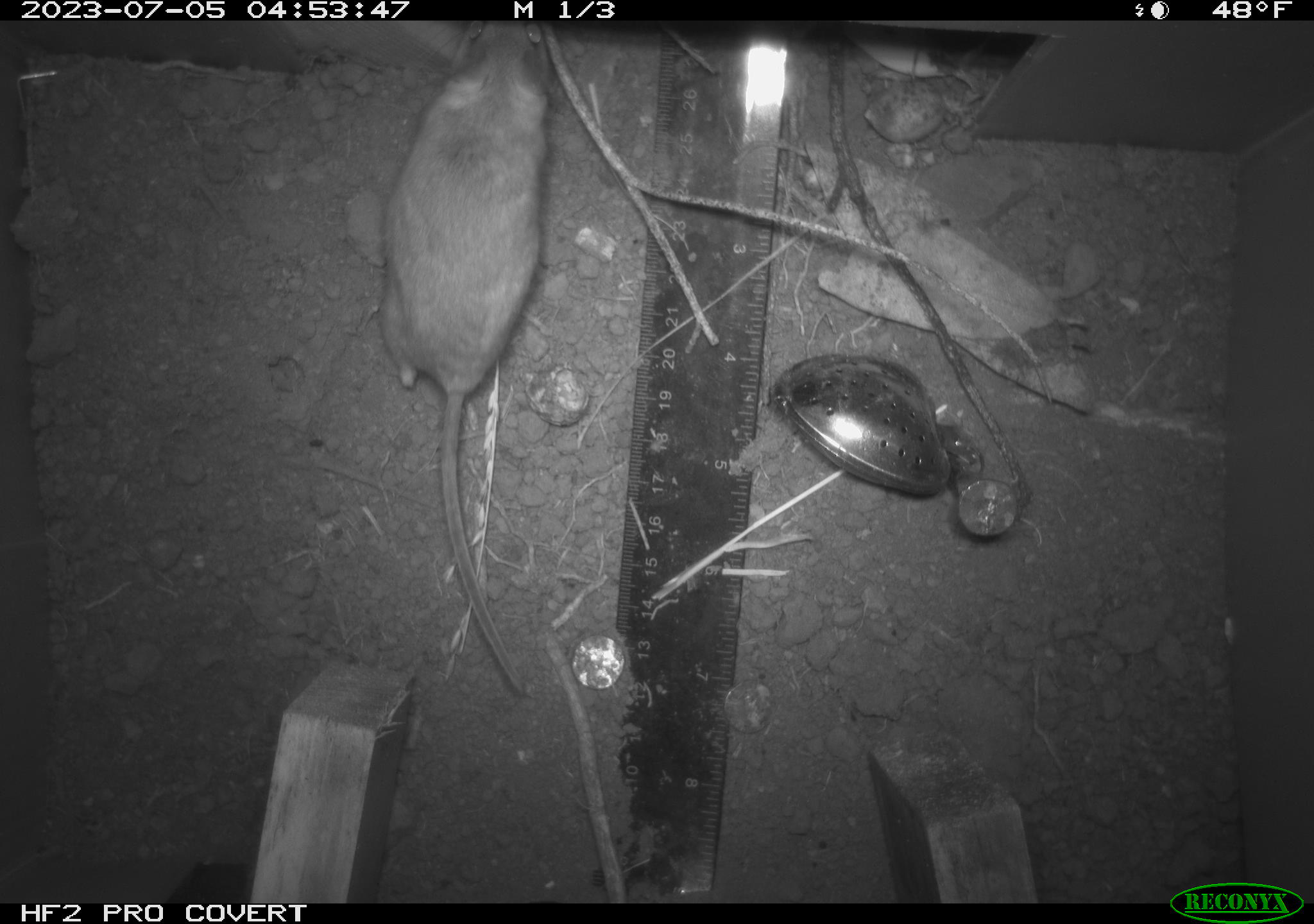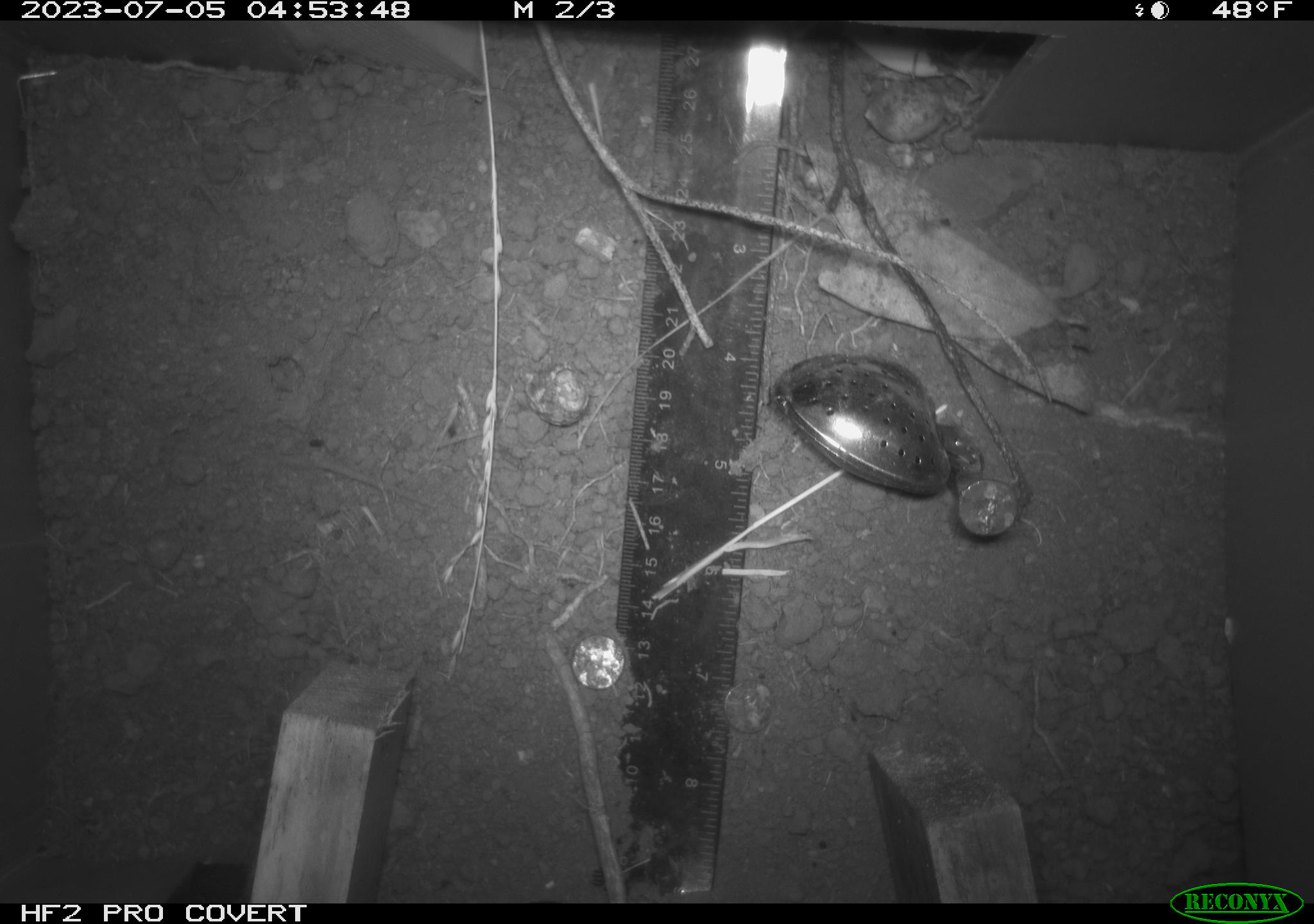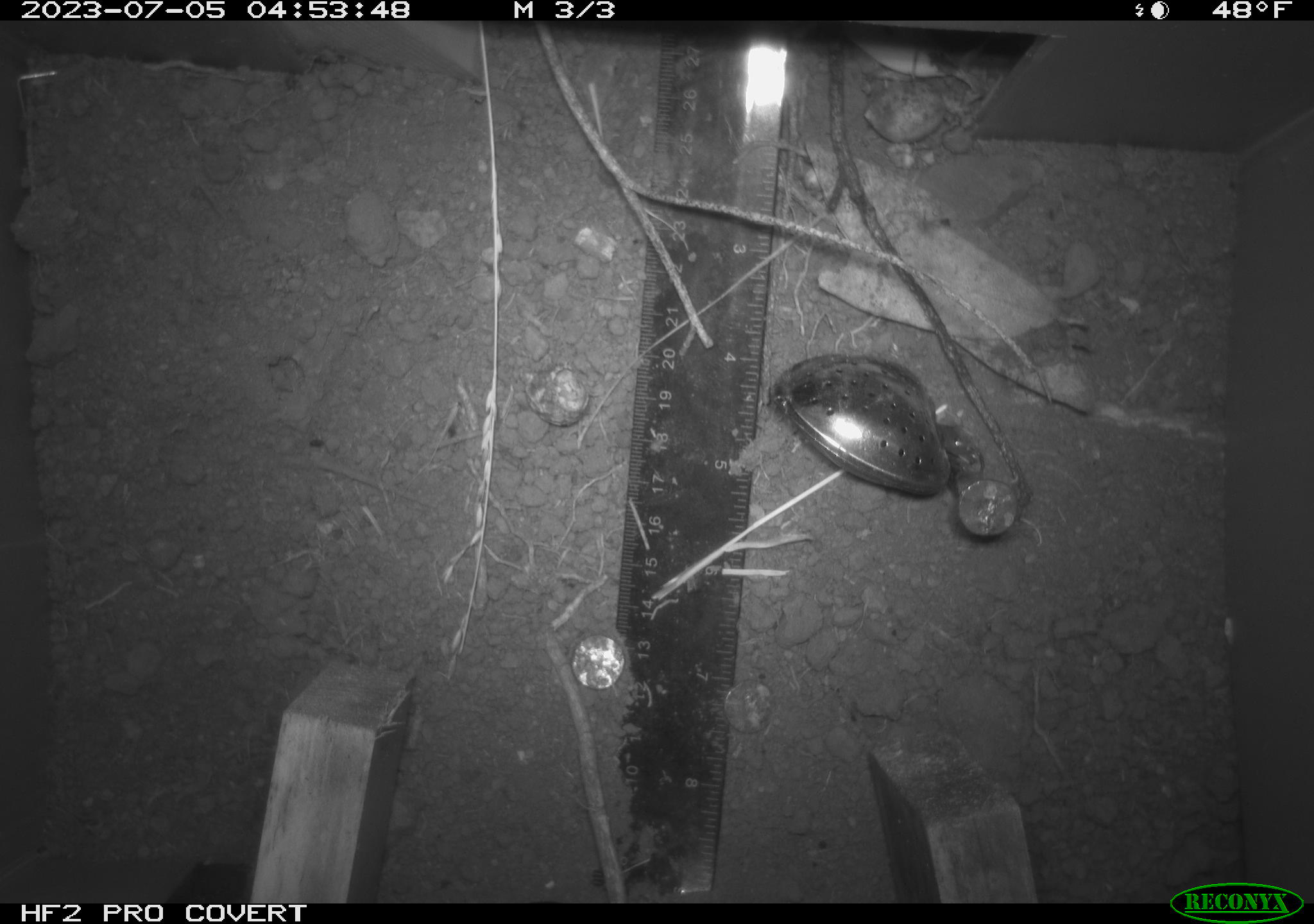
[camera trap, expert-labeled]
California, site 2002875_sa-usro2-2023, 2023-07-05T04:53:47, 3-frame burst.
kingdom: Animalia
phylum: Chordata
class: Mammalia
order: Rodentia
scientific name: Rodentia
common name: mouse species